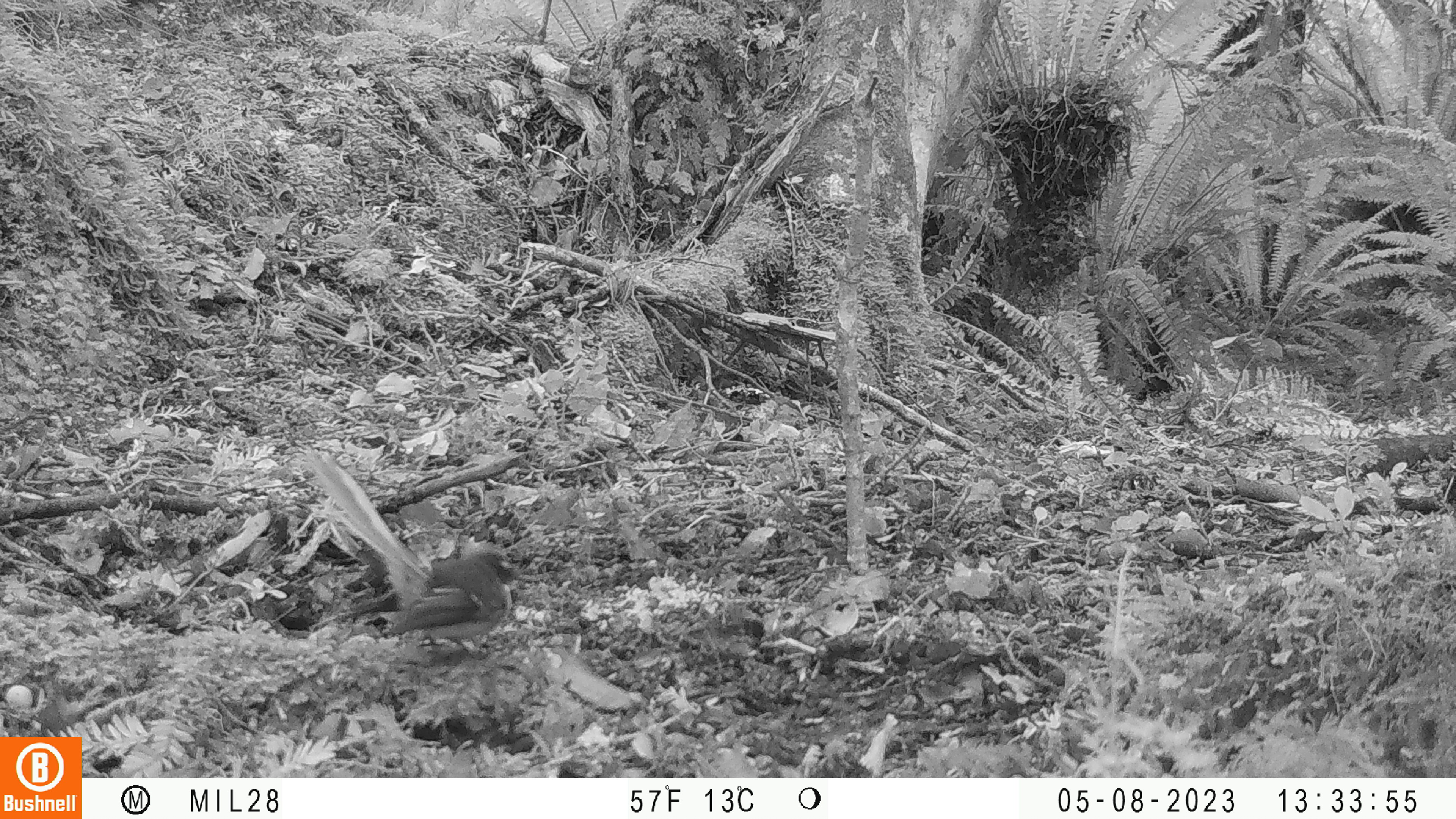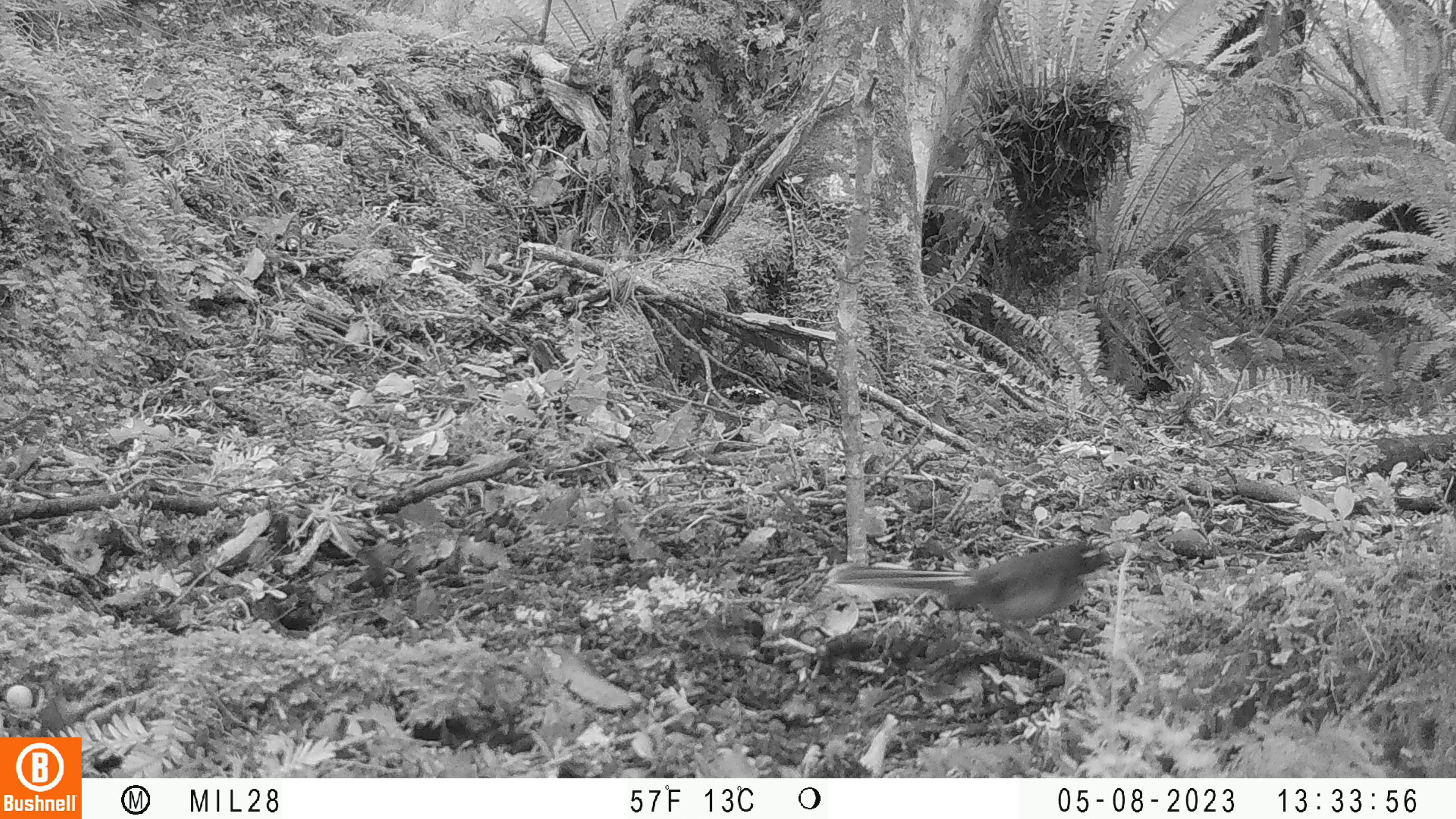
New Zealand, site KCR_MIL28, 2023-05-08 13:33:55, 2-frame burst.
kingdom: Animalia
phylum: Chordata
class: Aves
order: Passeriformes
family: Rhipiduridae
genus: Rhipidura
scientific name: Rhipidura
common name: fantails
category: fantail